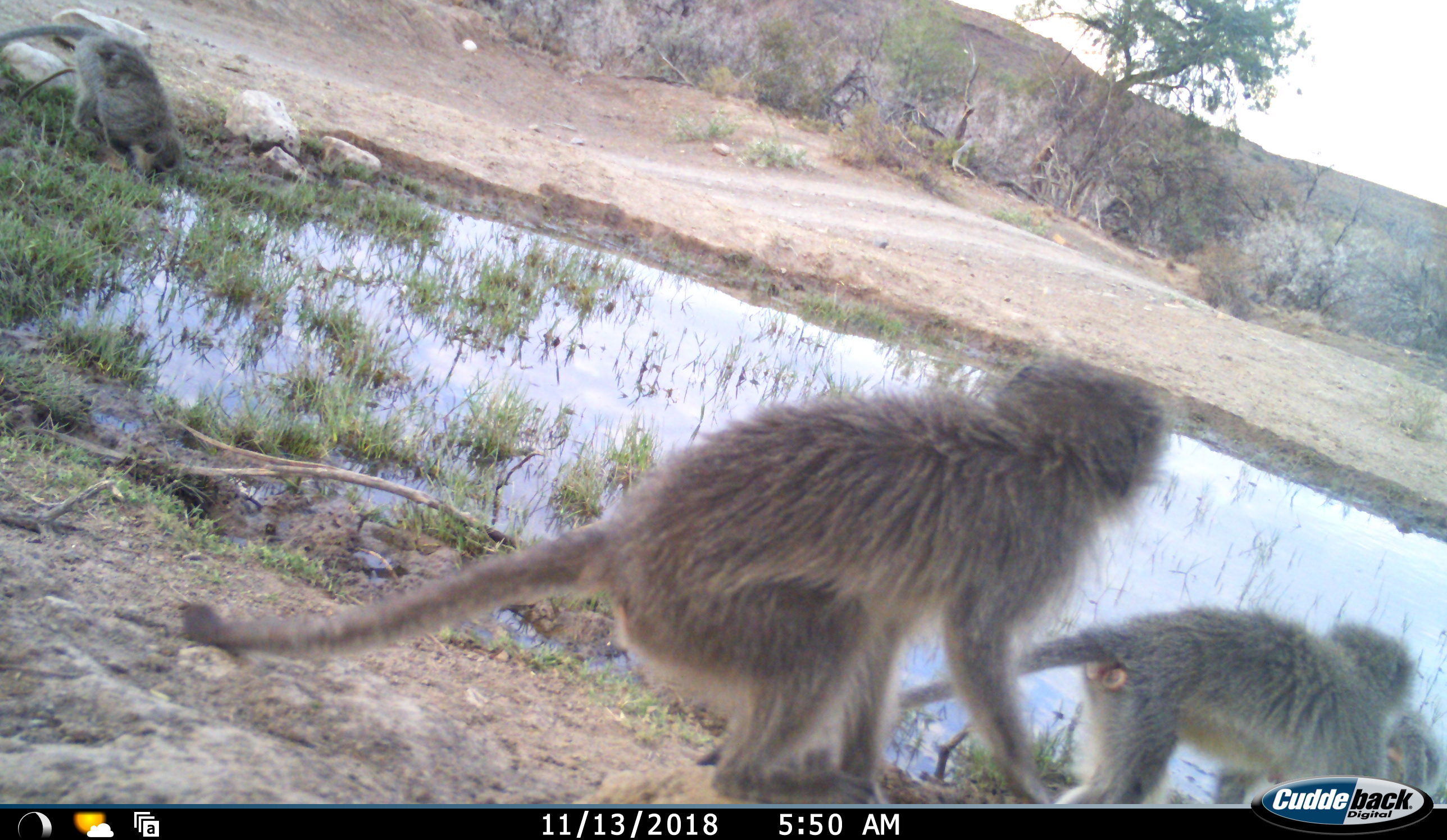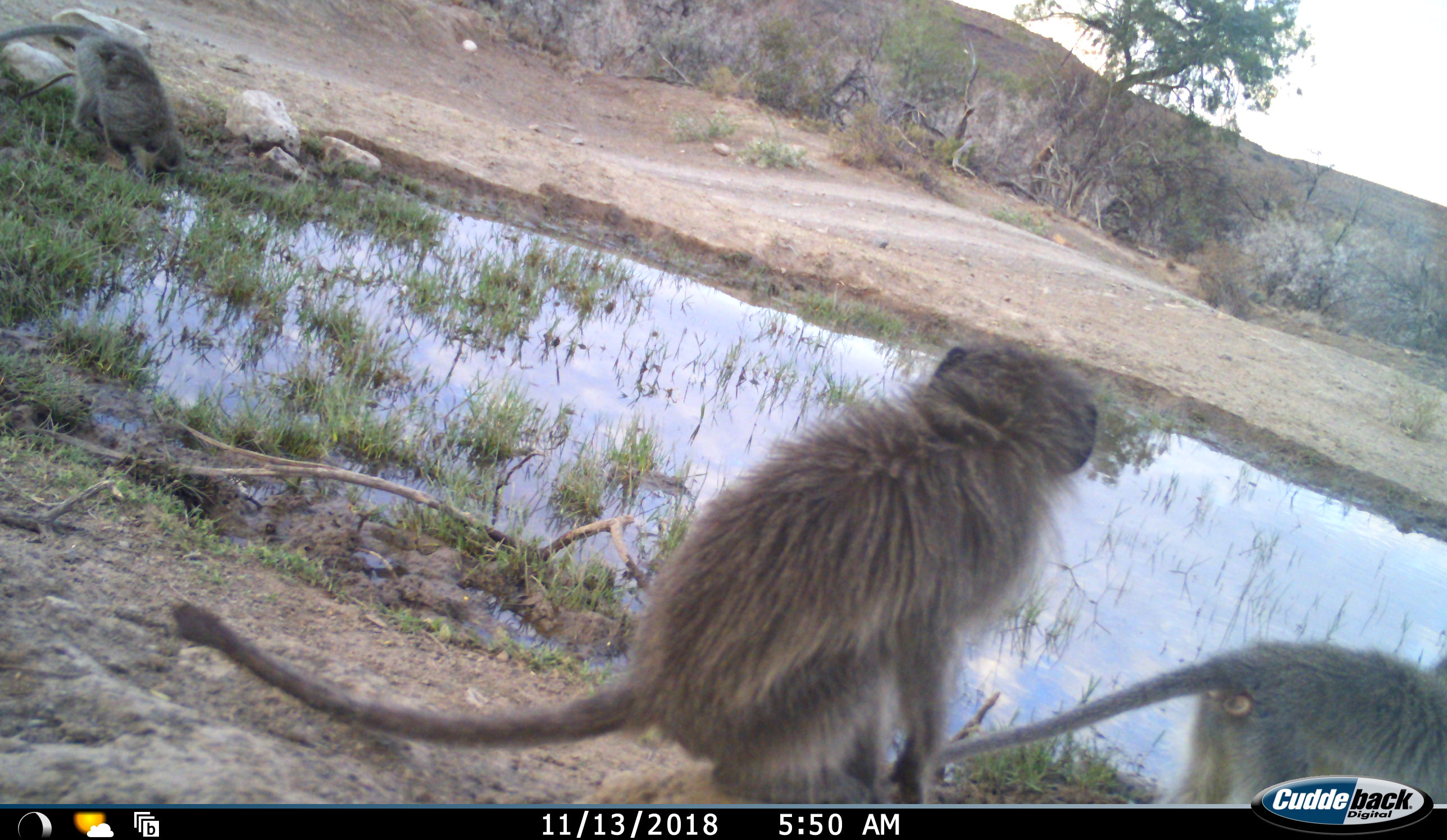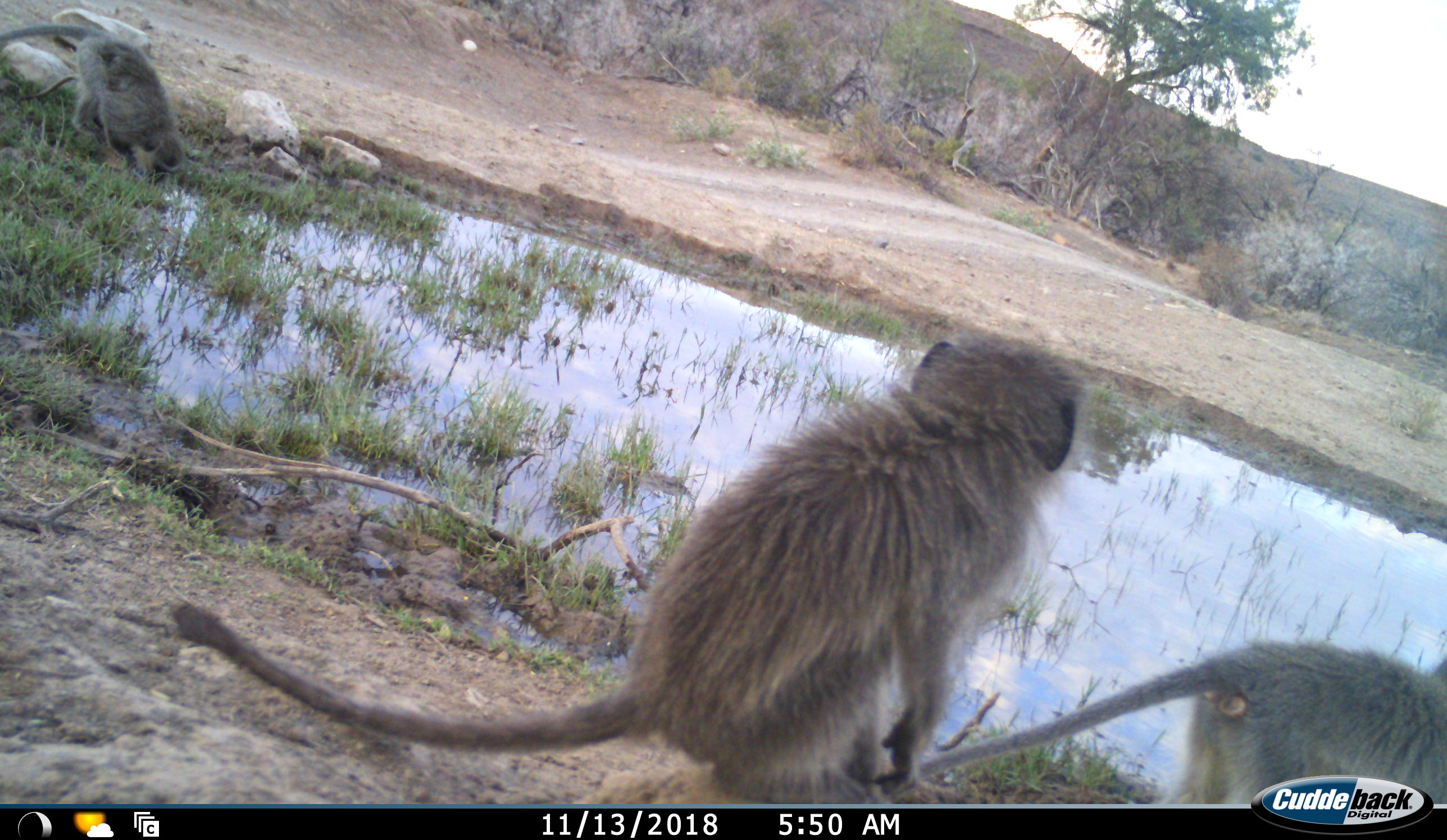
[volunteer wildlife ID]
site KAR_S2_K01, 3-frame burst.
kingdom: Animalia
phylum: Chordata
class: Mammalia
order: Primates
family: Cercopithecidae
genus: Chlorocebus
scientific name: Chlorocebus pygerythrus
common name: vervet monkey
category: monkeyvervet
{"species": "monkeyvervet (vervet monkey) (Chlorocebus pygerythrus)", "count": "4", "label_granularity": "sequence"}